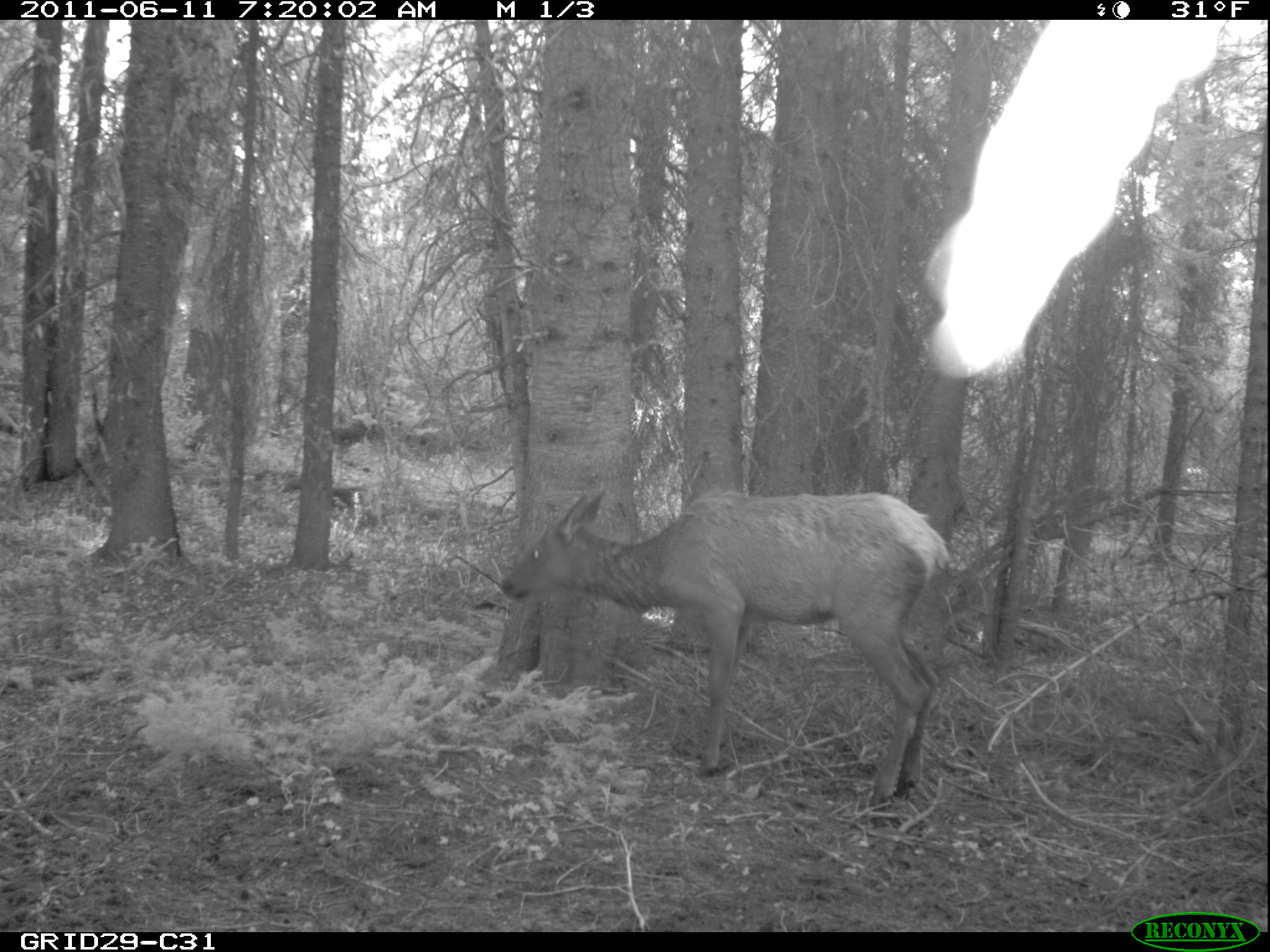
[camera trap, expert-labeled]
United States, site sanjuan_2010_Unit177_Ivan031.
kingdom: Animalia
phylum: Chordata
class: Mammalia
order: Artiodactyla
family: Cervidae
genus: Cervus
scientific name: Cervus elaphus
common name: red deer